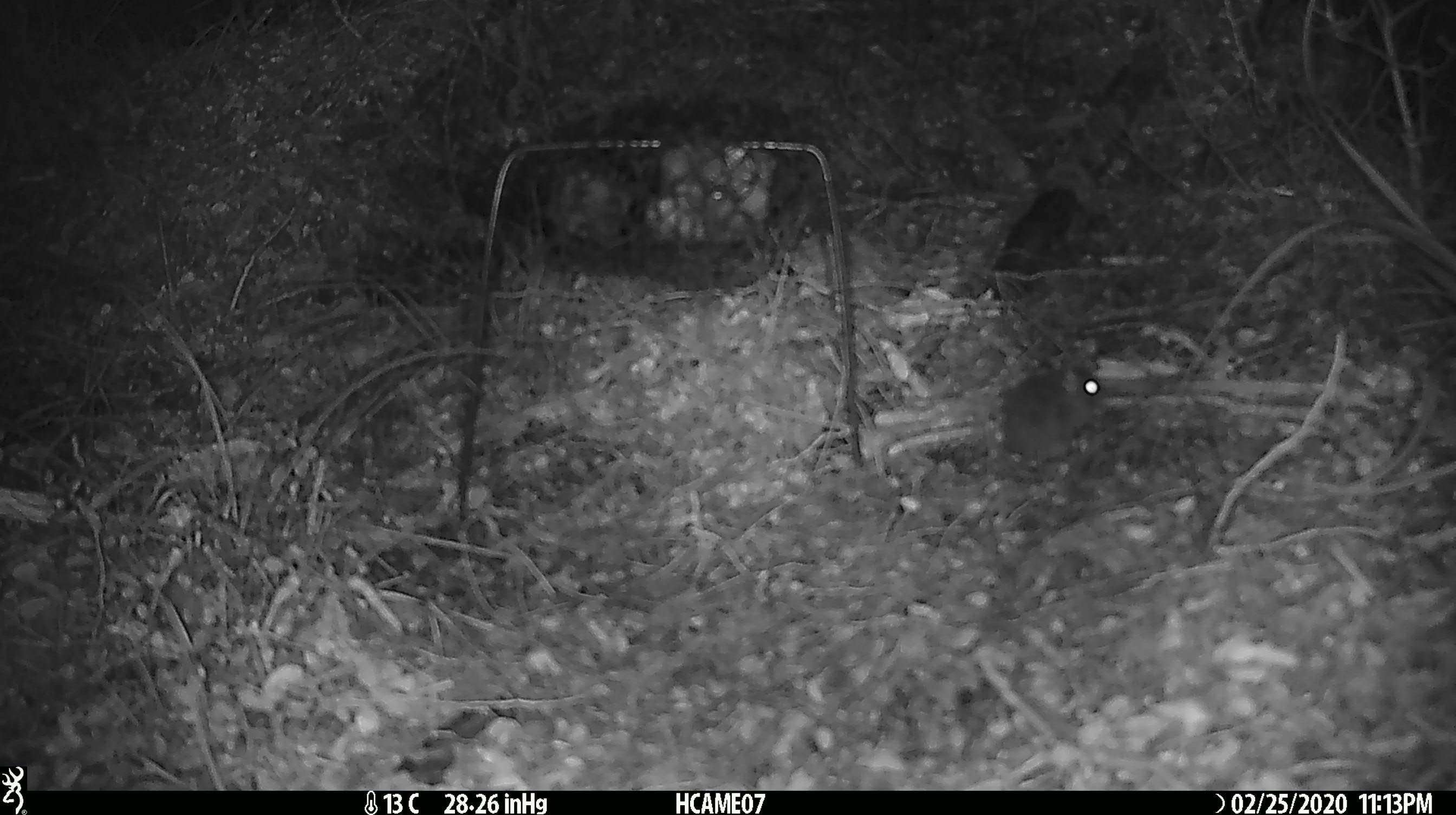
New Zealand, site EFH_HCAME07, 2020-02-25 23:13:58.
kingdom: Animalia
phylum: Chordata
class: Mammalia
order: Rodentia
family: Muridae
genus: Mus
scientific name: Mus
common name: mouse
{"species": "mouse (Mus)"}